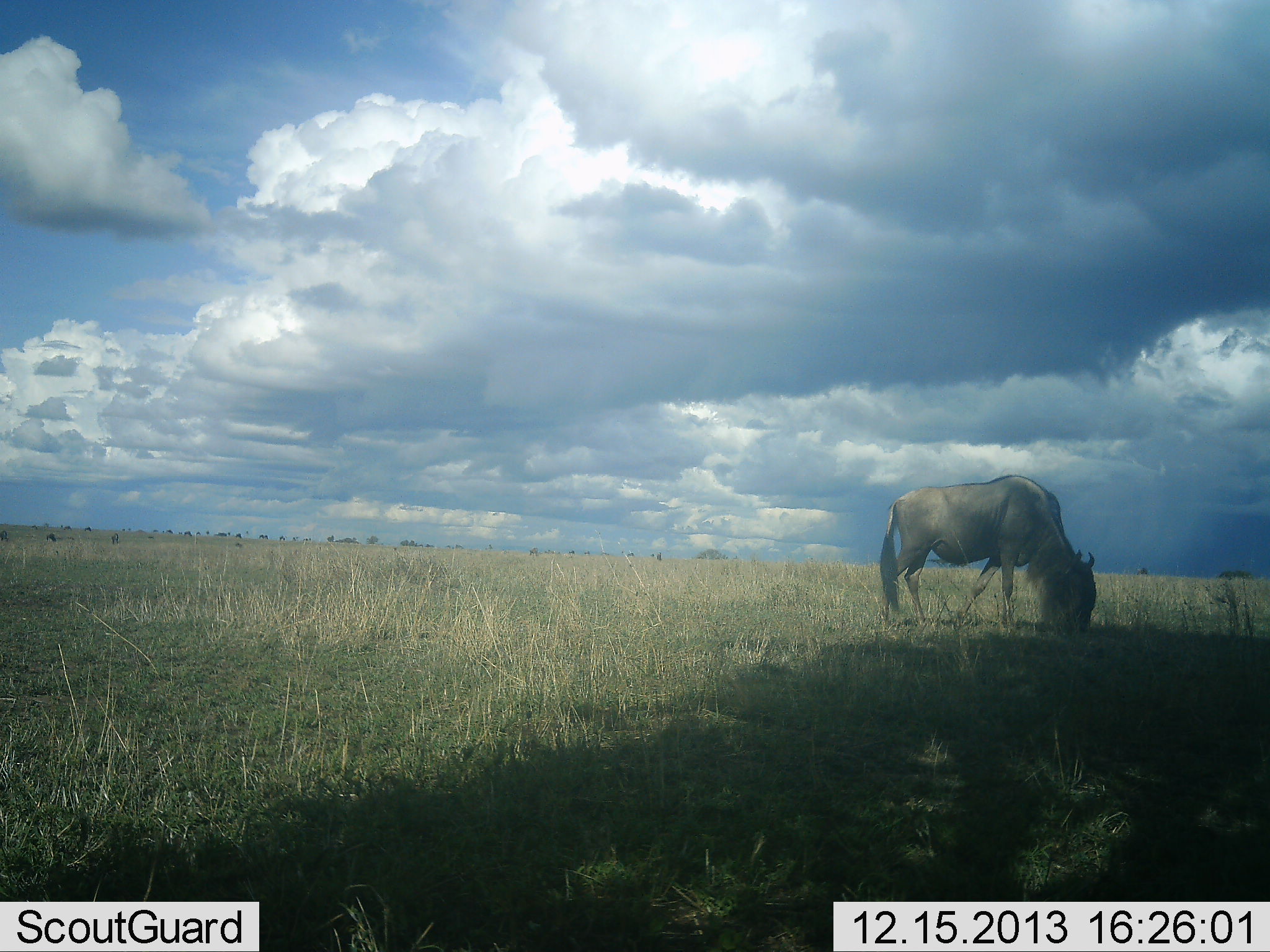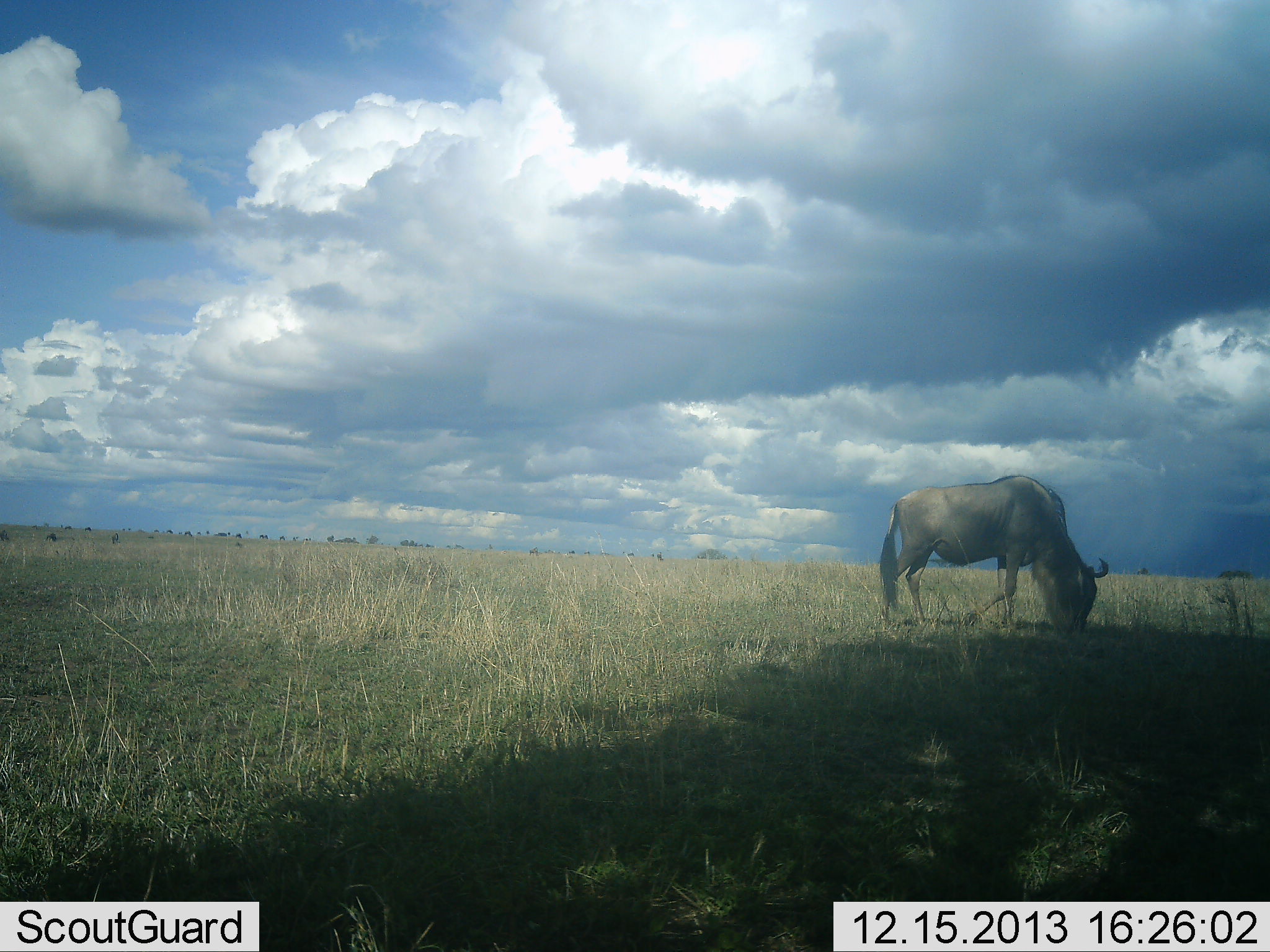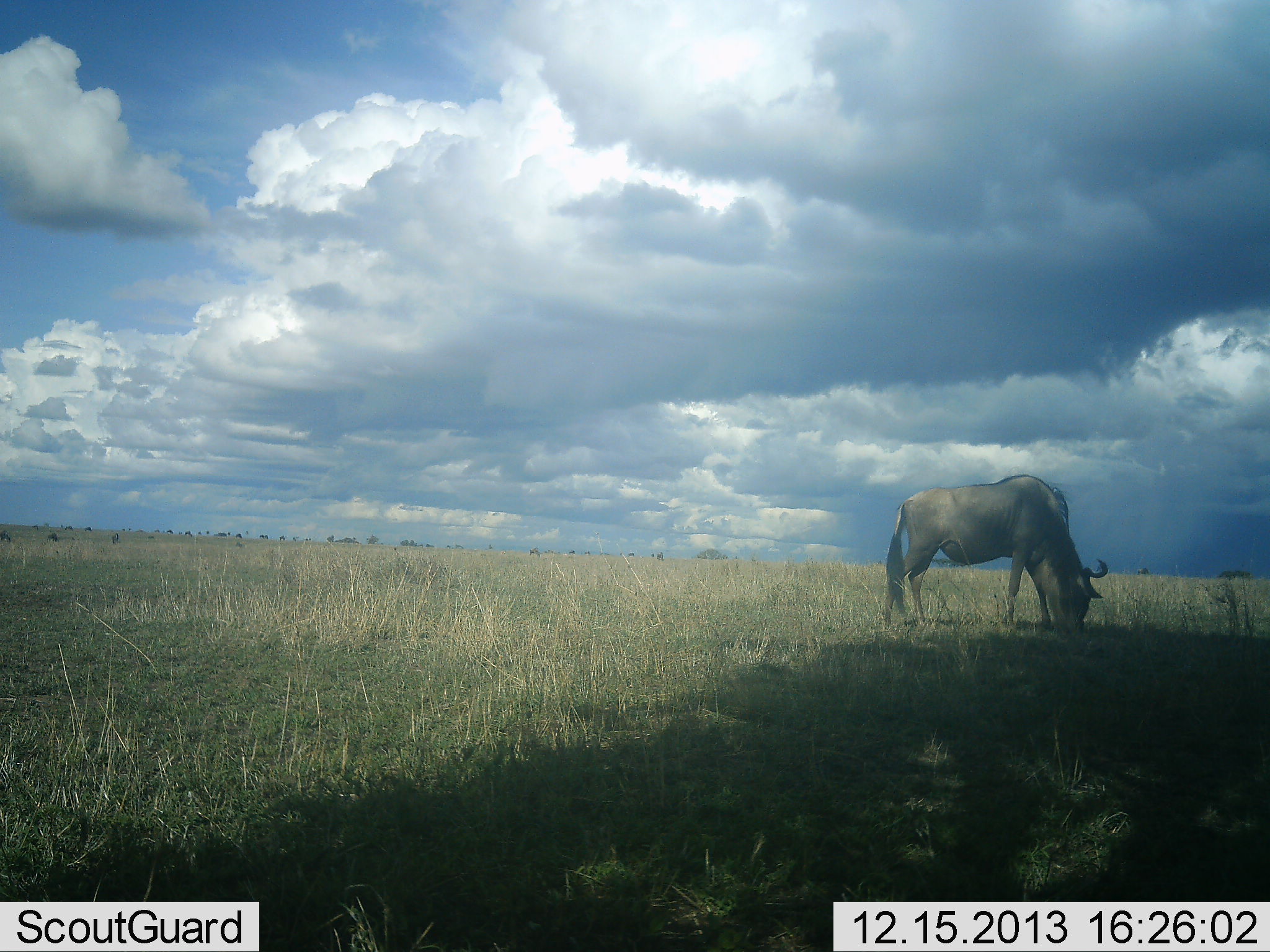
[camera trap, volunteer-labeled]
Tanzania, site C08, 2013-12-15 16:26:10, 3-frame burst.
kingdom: Animalia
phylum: Chordata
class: Mammalia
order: Artiodactyla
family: Bovidae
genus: Connochaetes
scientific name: Connochaetes taurinus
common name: blue wildebeest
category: wildebeest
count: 1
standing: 30%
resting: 0%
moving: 10%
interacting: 0%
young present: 0%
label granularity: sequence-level